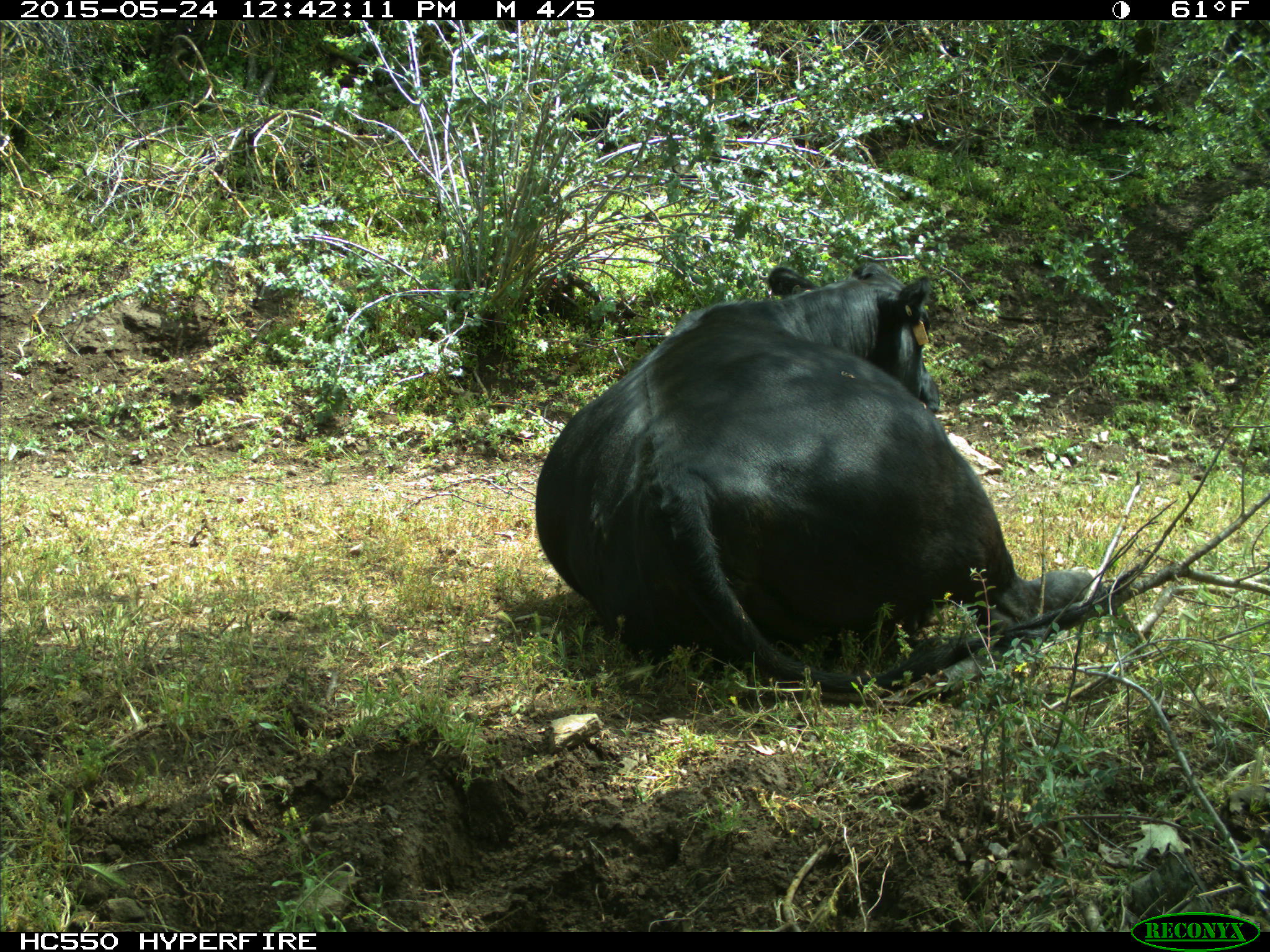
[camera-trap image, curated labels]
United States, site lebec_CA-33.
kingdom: Animalia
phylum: Chordata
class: Mammalia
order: Artiodactyla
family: Bovidae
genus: Bos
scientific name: Bos taurus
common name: domestic cow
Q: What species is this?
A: Bos taurus (domestic cow).